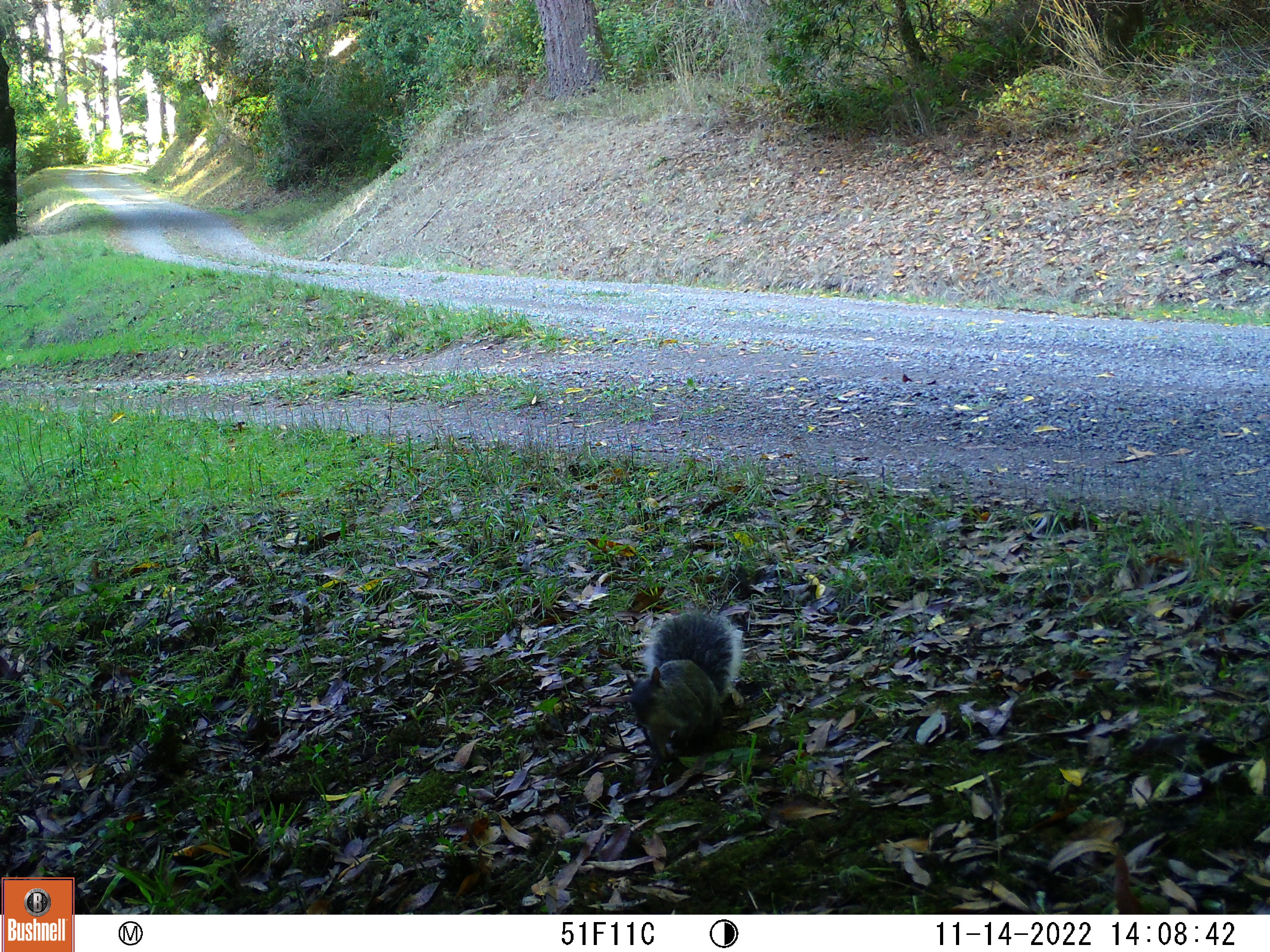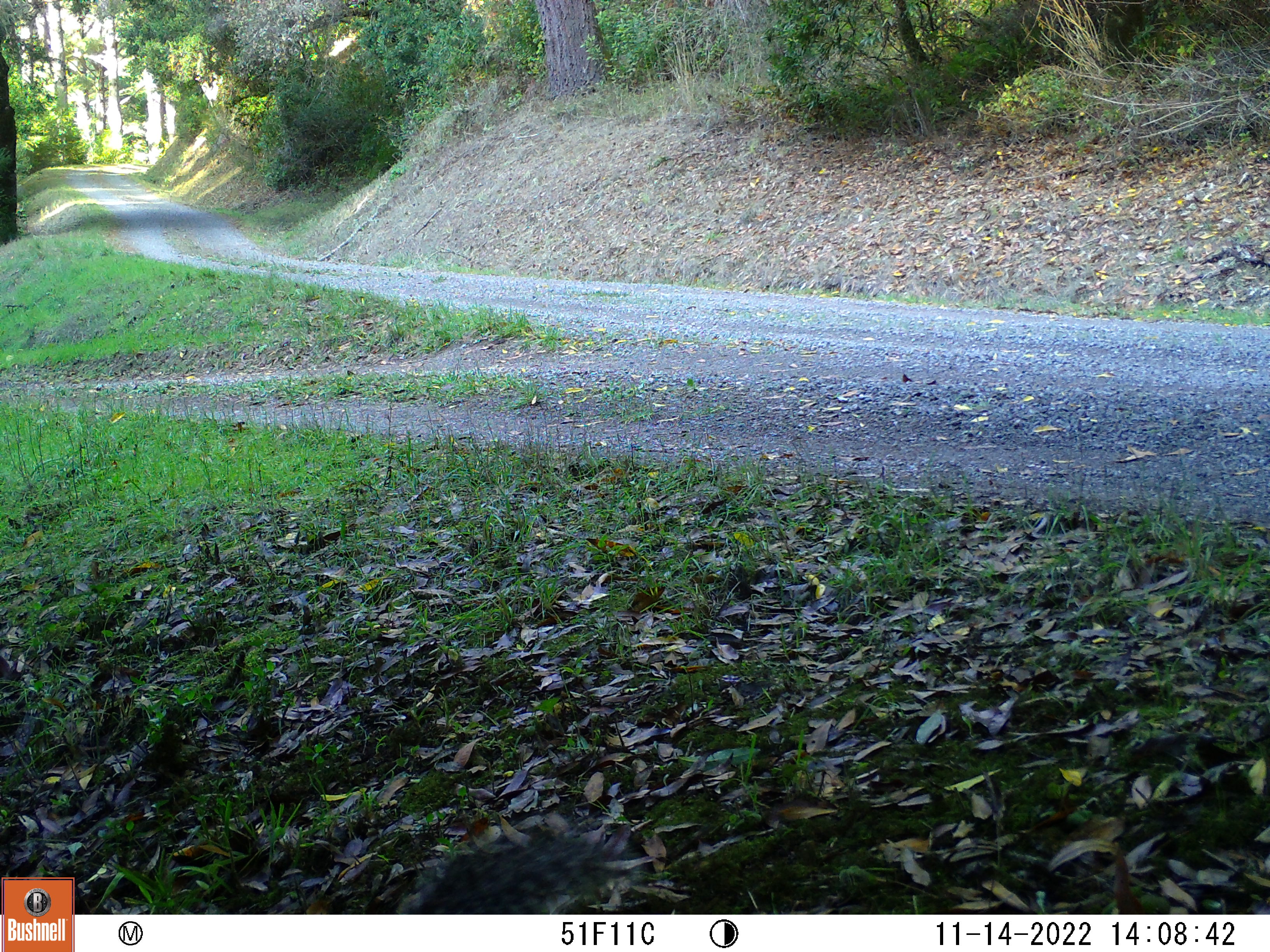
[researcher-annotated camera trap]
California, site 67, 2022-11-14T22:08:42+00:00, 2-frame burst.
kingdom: Animalia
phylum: Chordata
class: Mammalia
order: Rodentia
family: Sciuridae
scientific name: Sciuridae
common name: squirrel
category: unknown squirrel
Unknown squirrel (squirrel) (Sciuridae).